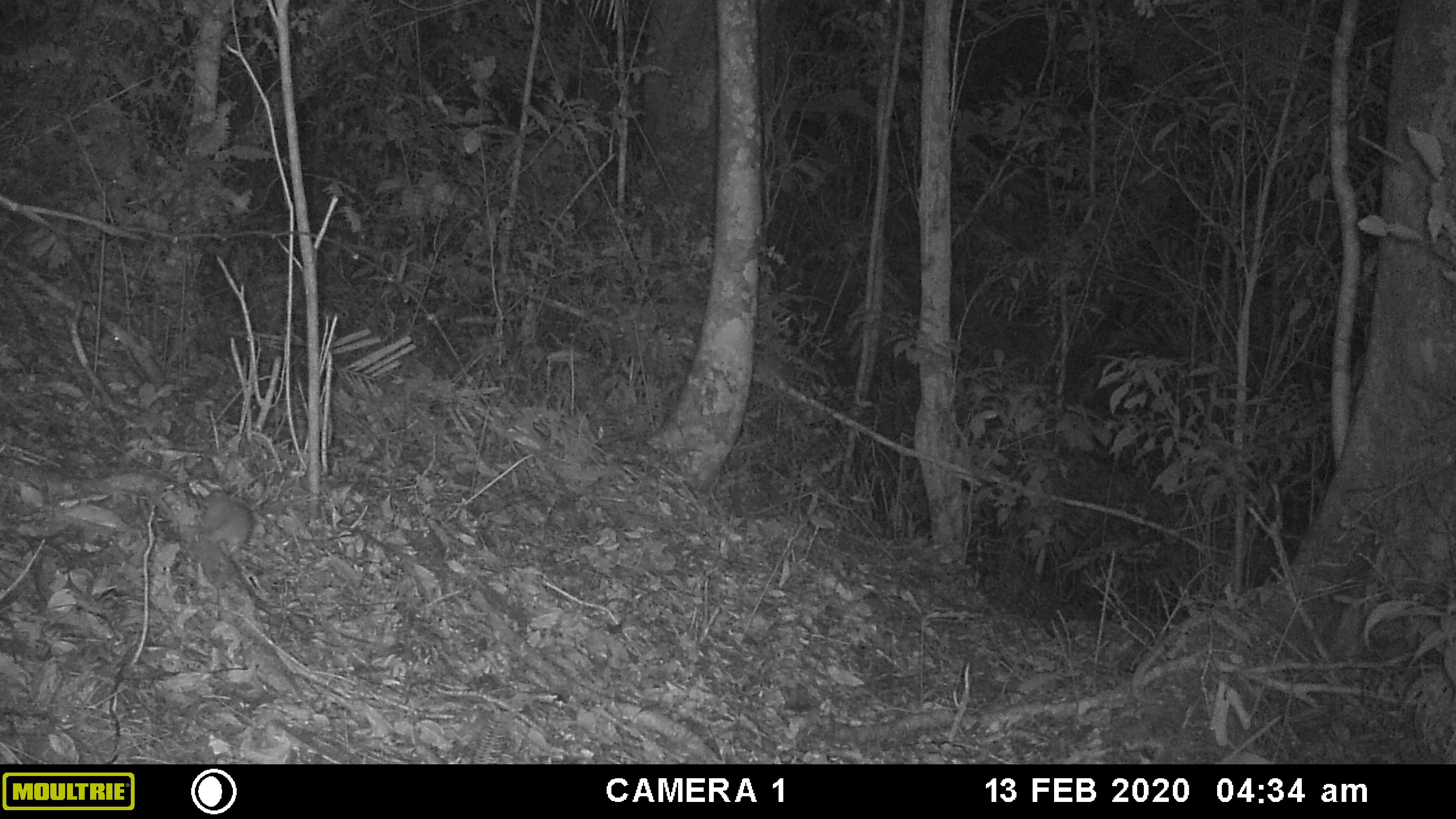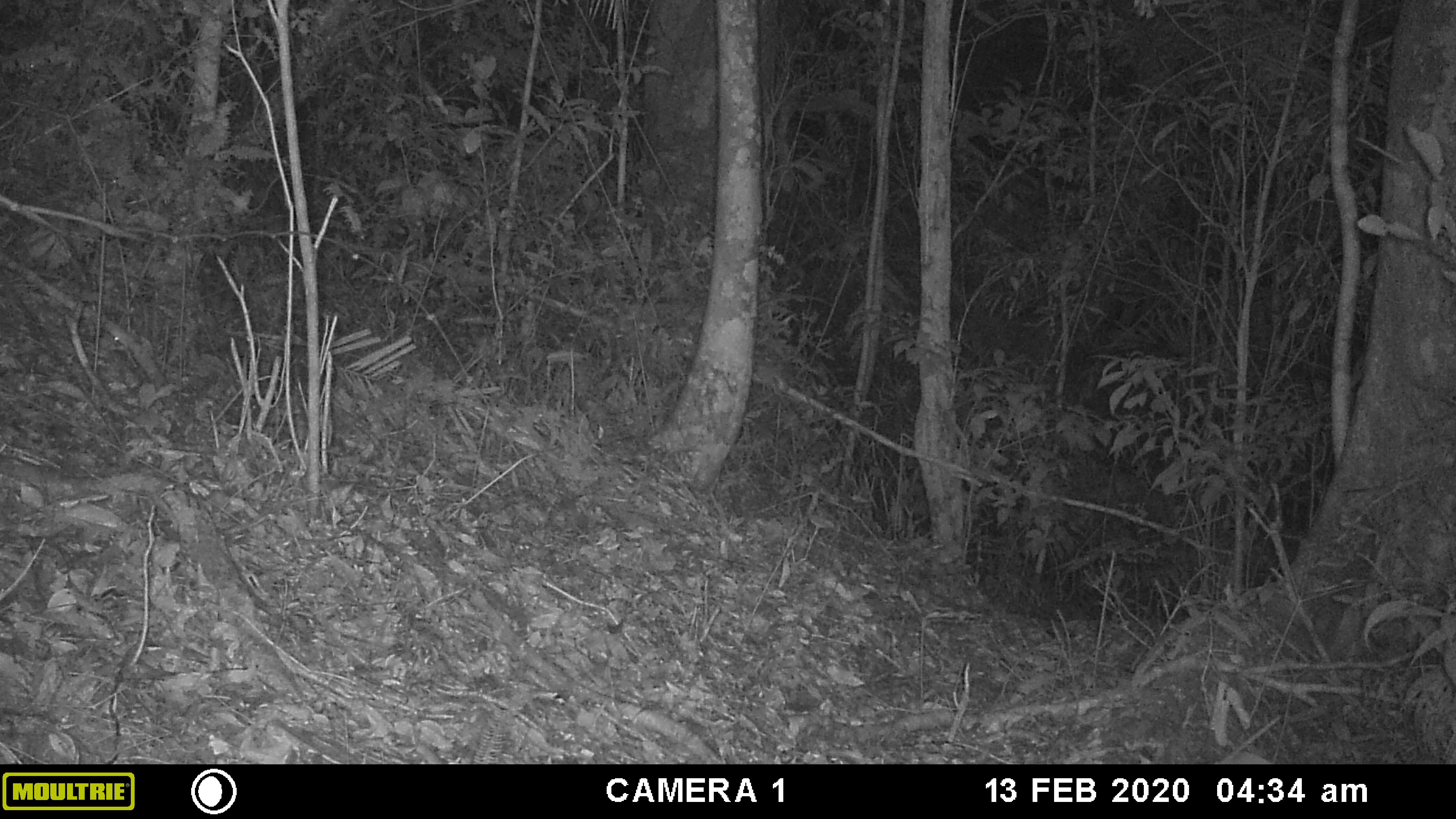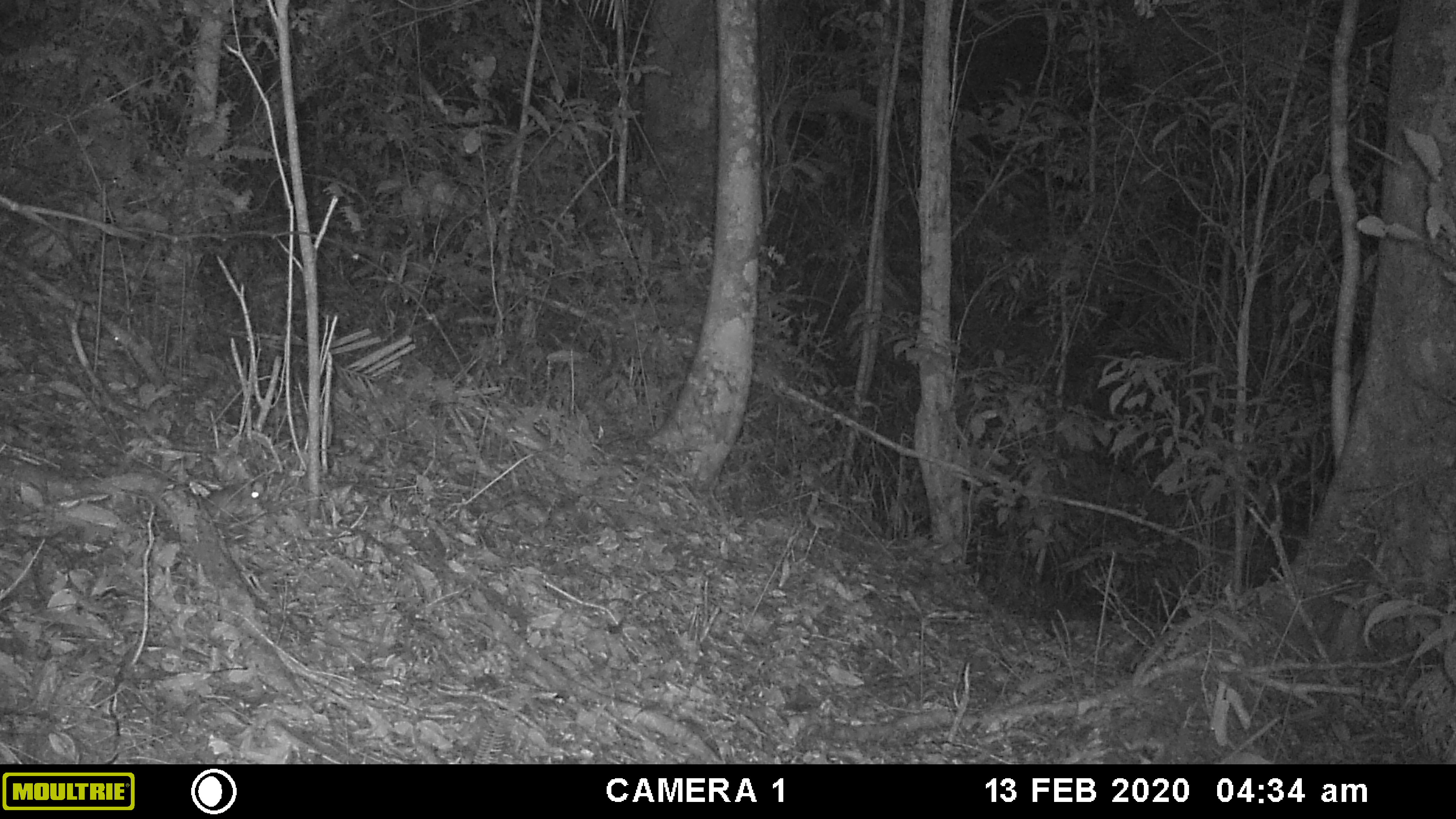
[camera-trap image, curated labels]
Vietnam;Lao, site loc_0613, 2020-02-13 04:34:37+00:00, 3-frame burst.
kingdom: Animalia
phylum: Chordata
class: Mammalia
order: Rodentia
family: Muridae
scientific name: Muridae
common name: old-world mice and rats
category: unidentified murid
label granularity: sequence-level